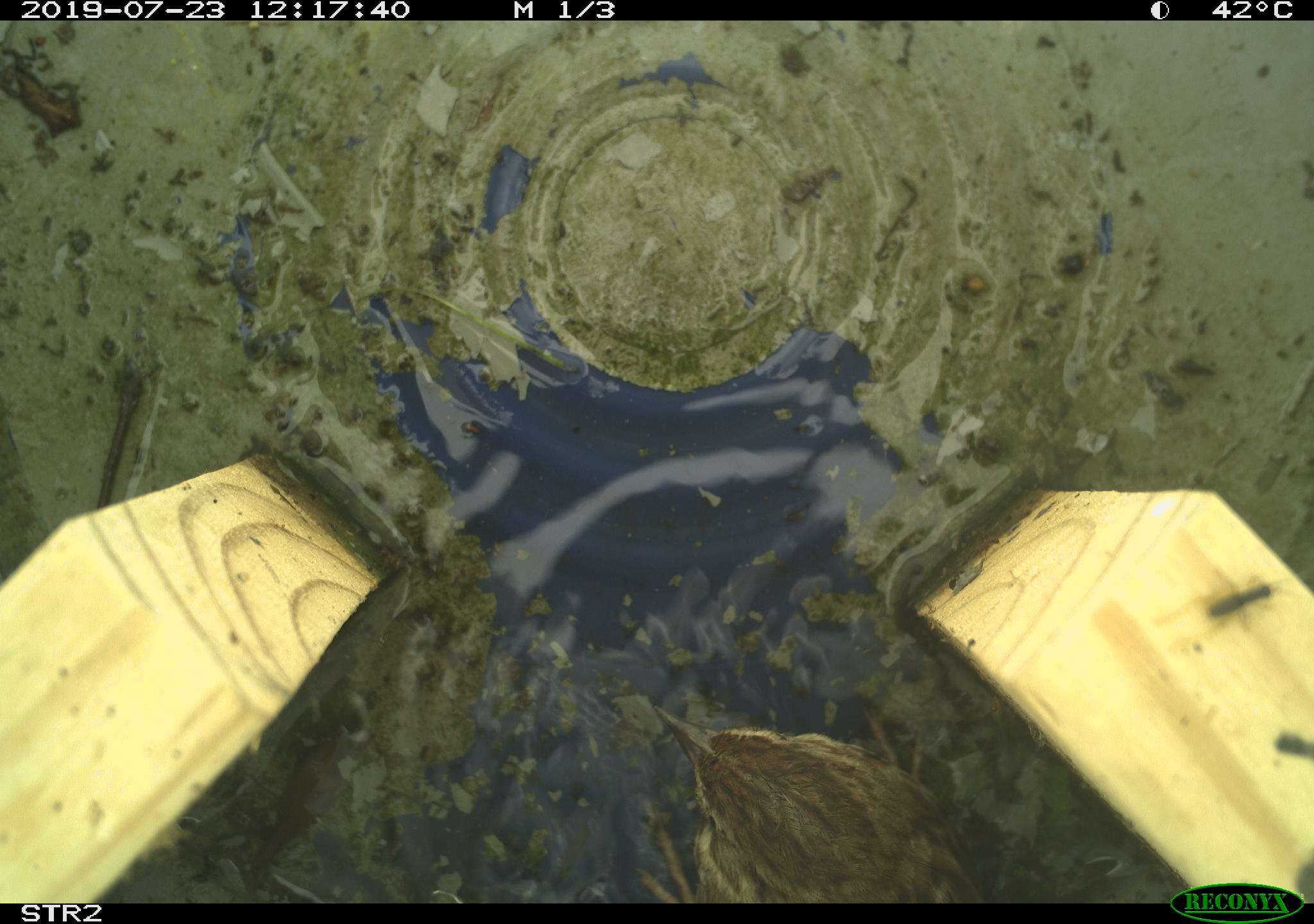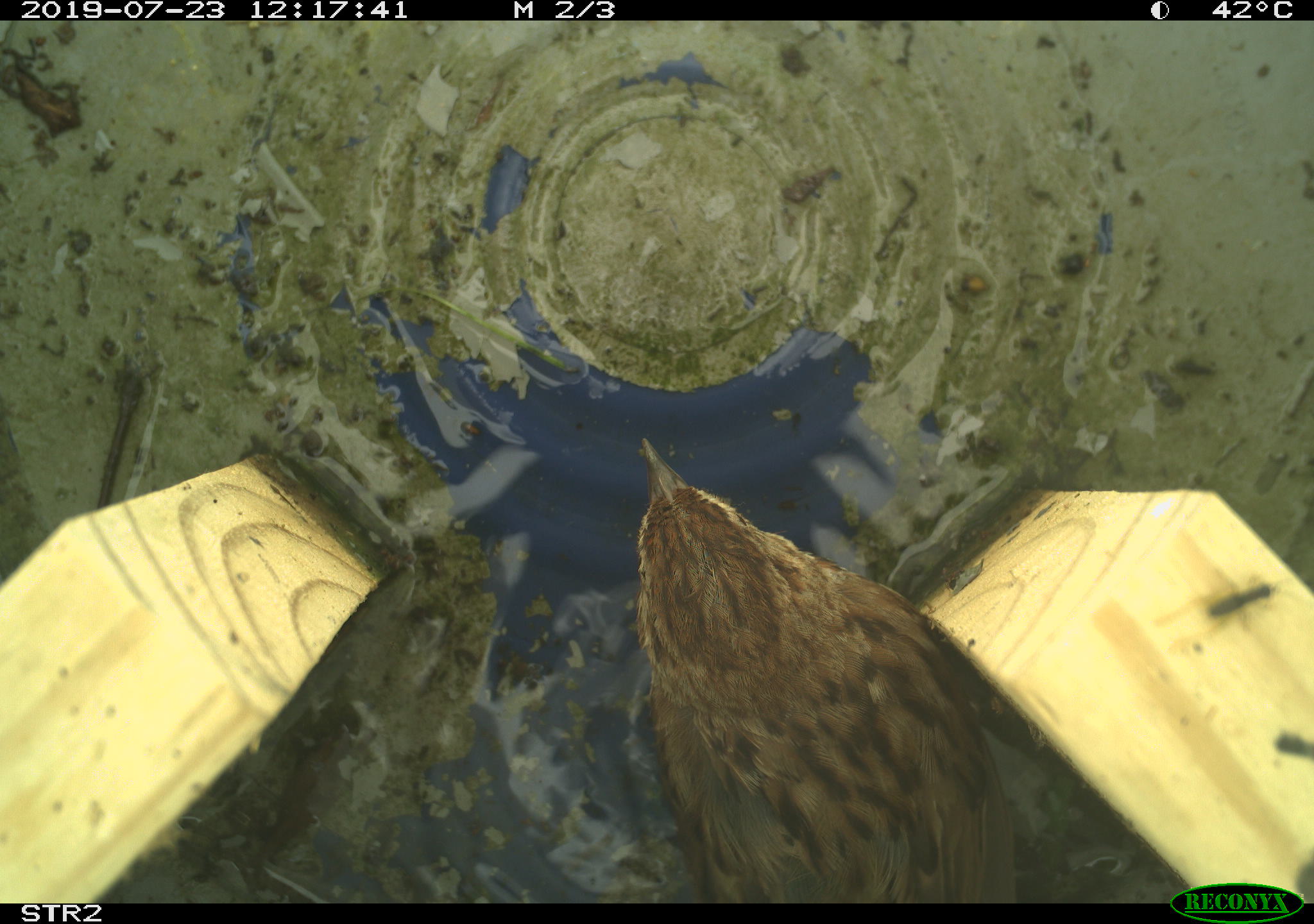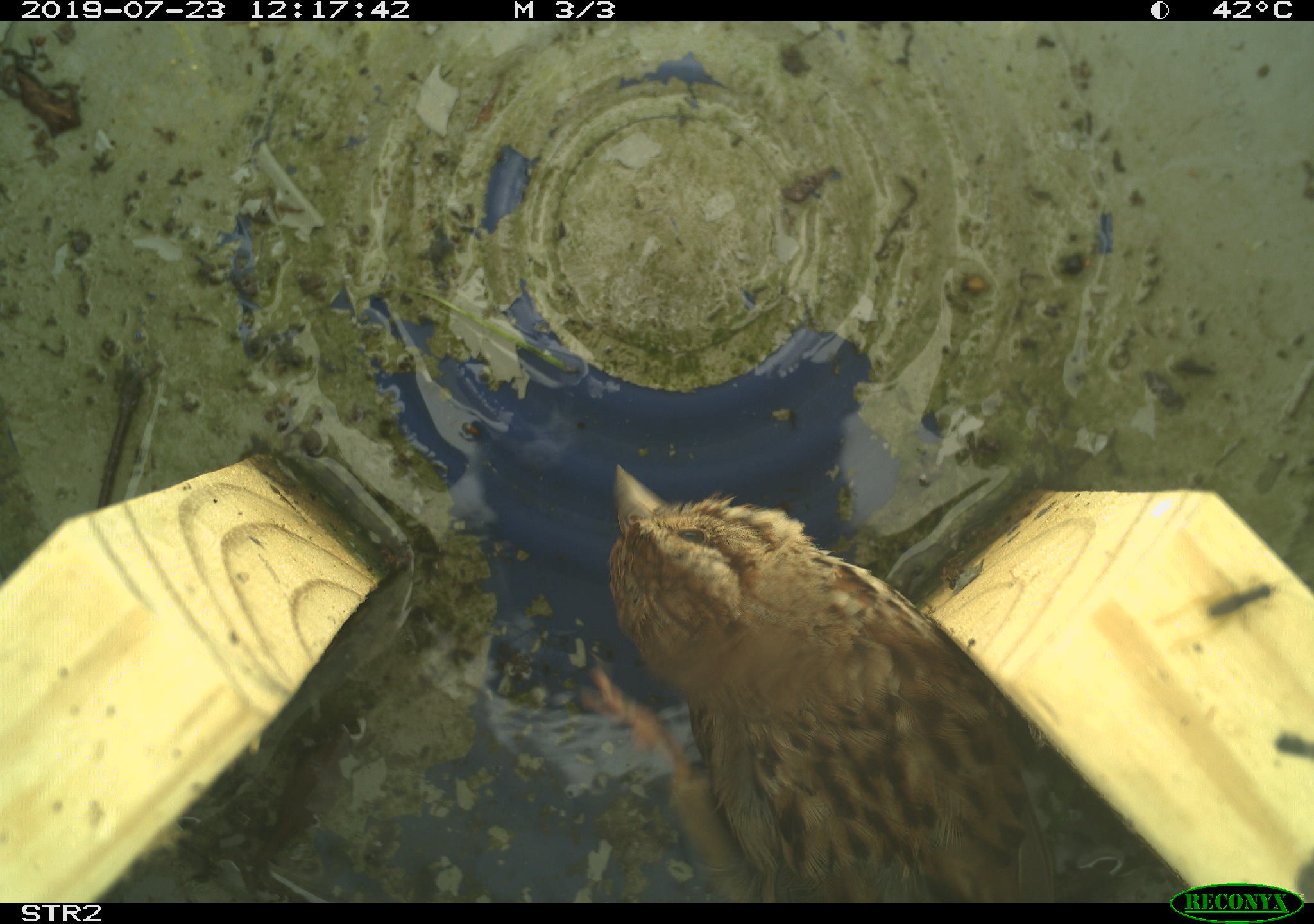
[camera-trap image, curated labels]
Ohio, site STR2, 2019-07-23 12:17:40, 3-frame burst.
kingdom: Animalia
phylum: Chordata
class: Aves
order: Passeriformes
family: Passerellidae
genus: Melospiza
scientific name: Melospiza melodia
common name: song sparrow